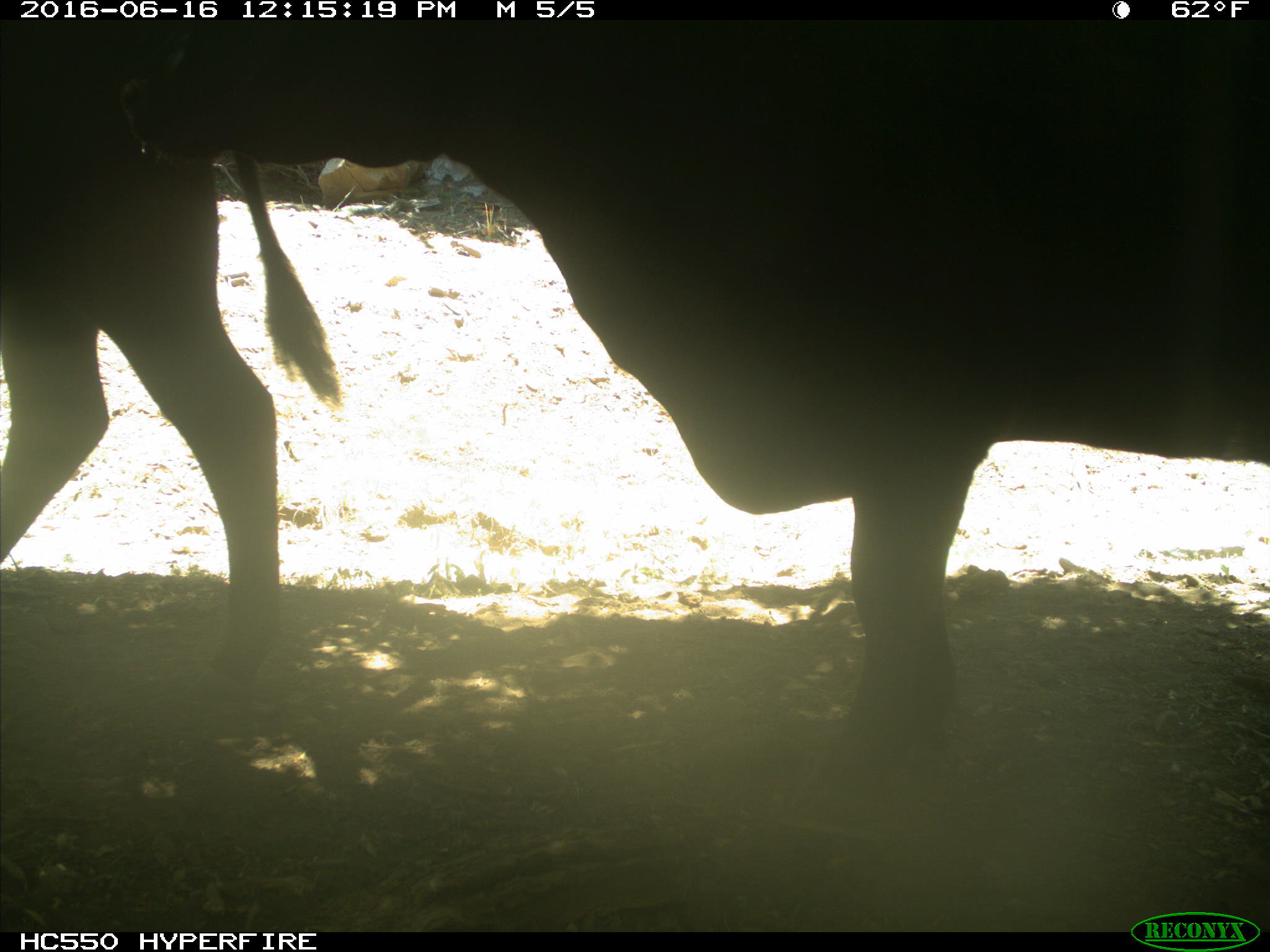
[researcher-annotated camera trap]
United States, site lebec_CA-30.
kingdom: Animalia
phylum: Chordata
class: Mammalia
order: Artiodactyla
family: Bovidae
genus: Bos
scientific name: Bos taurus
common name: domestic cow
Bos taurus (domestic cow).